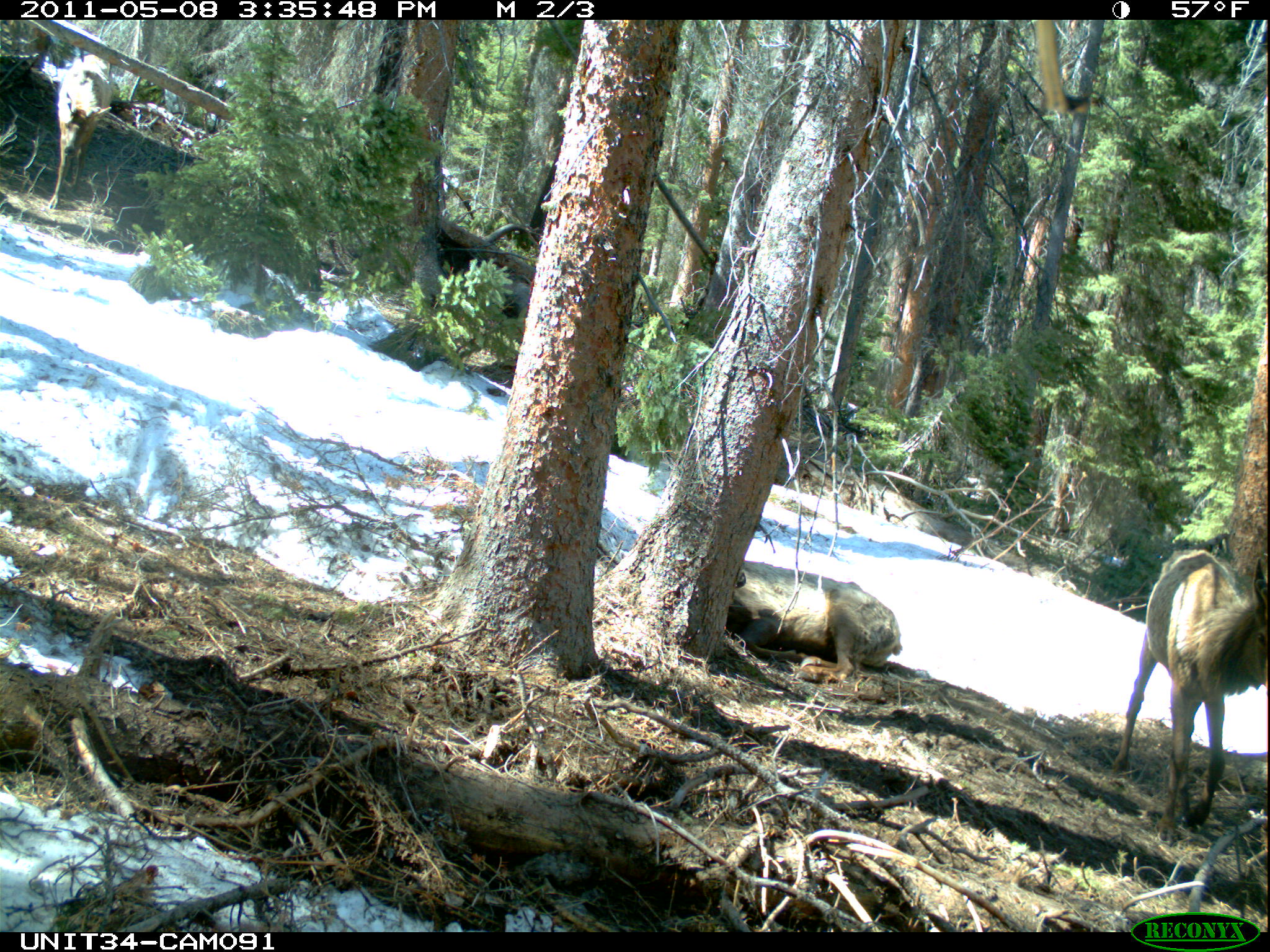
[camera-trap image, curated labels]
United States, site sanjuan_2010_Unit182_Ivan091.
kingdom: Animalia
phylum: Chordata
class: Mammalia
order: Artiodactyla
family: Cervidae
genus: Cervus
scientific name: Cervus elaphus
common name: red deer